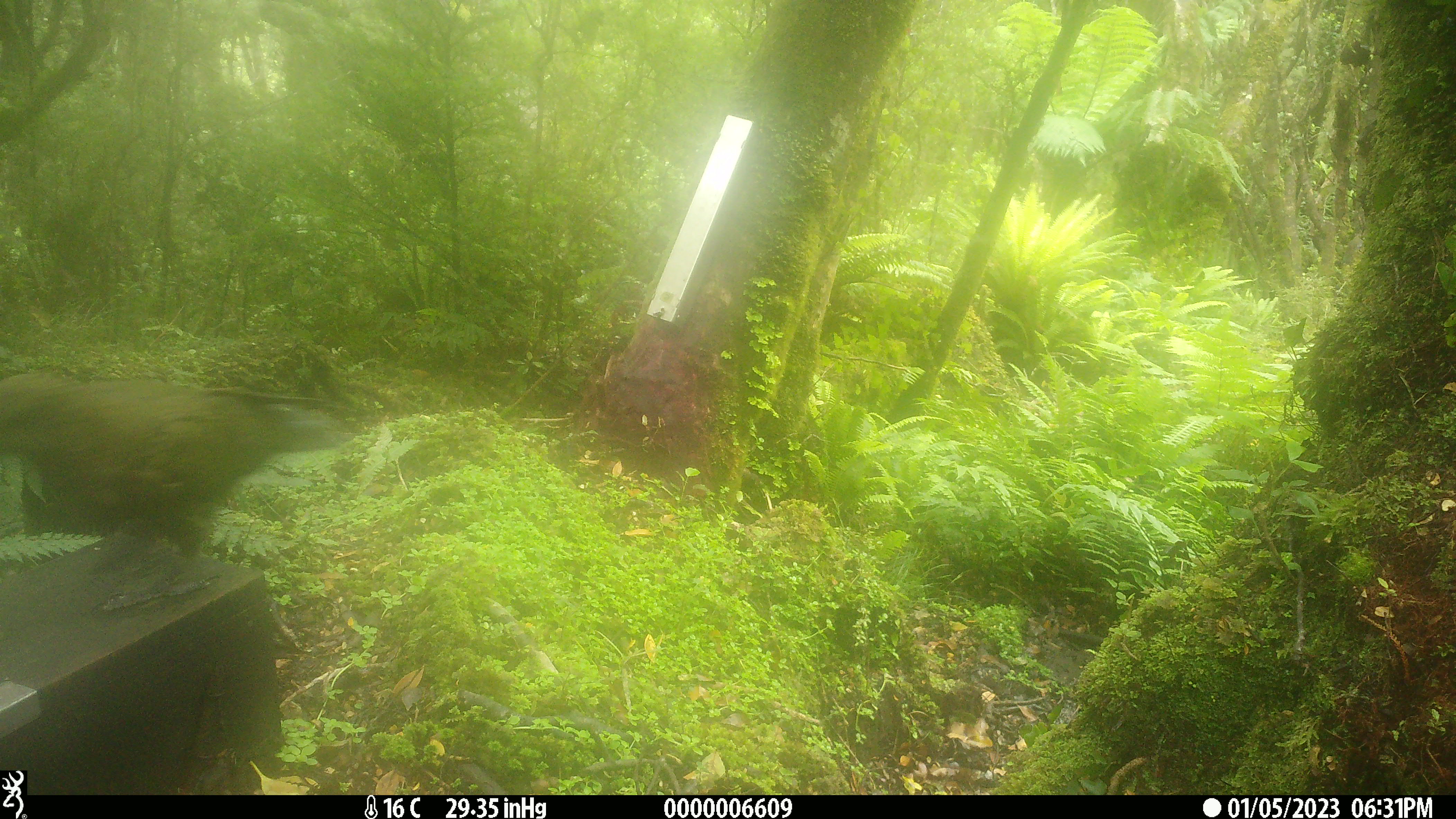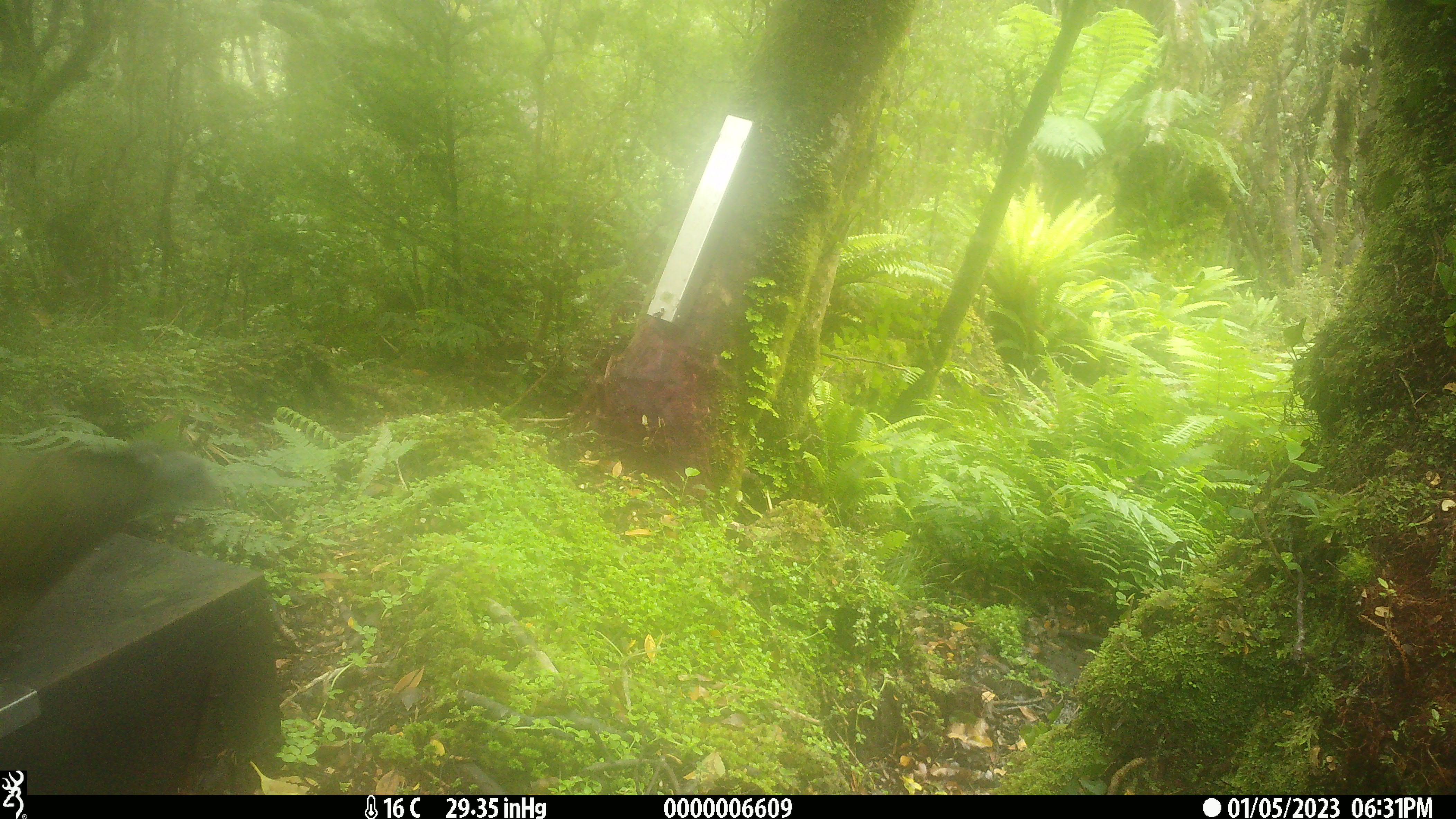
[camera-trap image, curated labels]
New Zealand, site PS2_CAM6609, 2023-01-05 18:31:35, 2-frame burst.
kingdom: Animalia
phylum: Chordata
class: Aves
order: Psittaciformes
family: Strigopidae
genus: Nestor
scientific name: Nestor notabilis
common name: kea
Kea (Nestor notabilis).